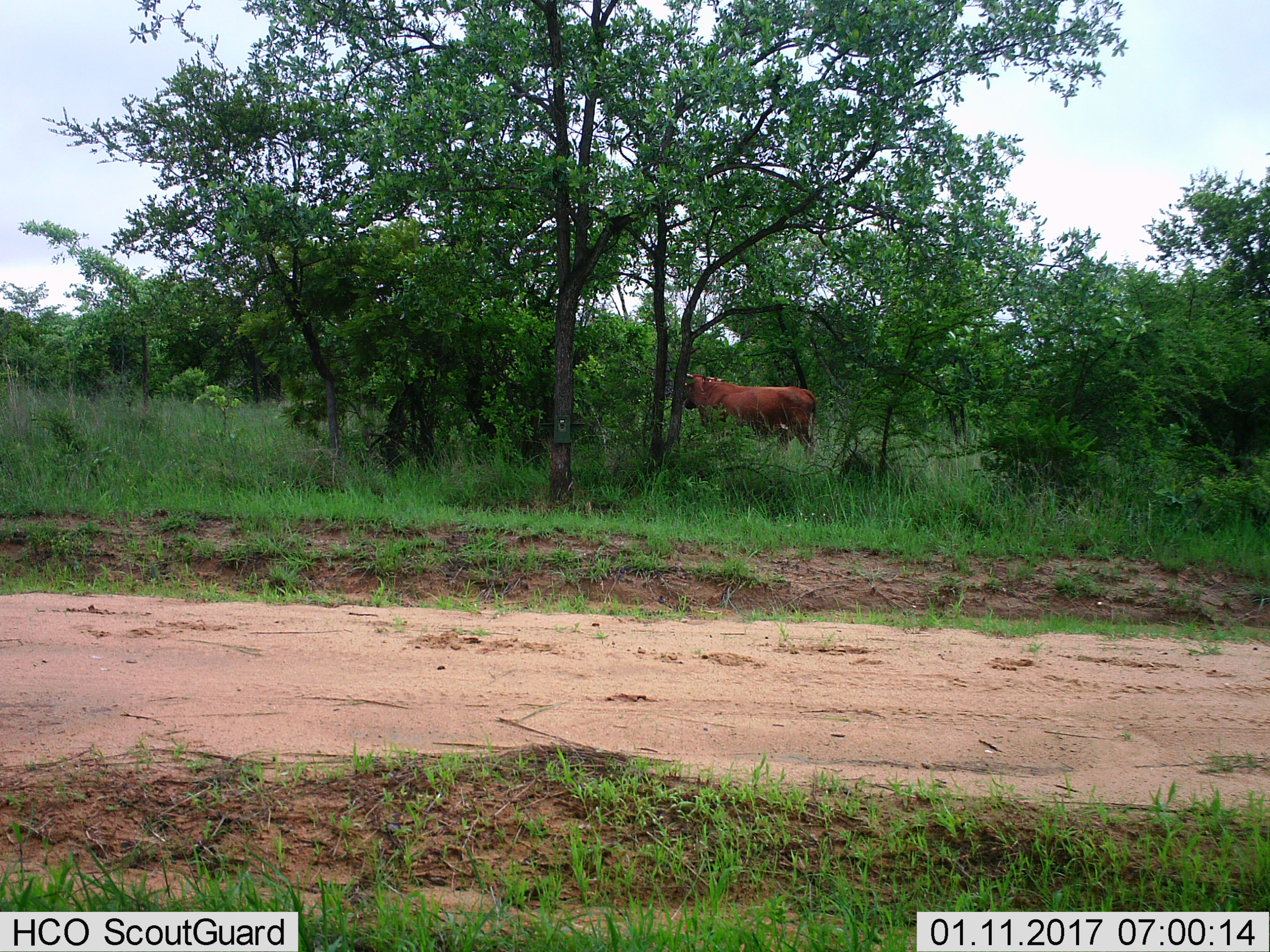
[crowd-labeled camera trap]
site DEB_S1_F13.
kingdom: Animalia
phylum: Chordata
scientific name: Vertebrata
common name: domestic animal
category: domesticanimal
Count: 1.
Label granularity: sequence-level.